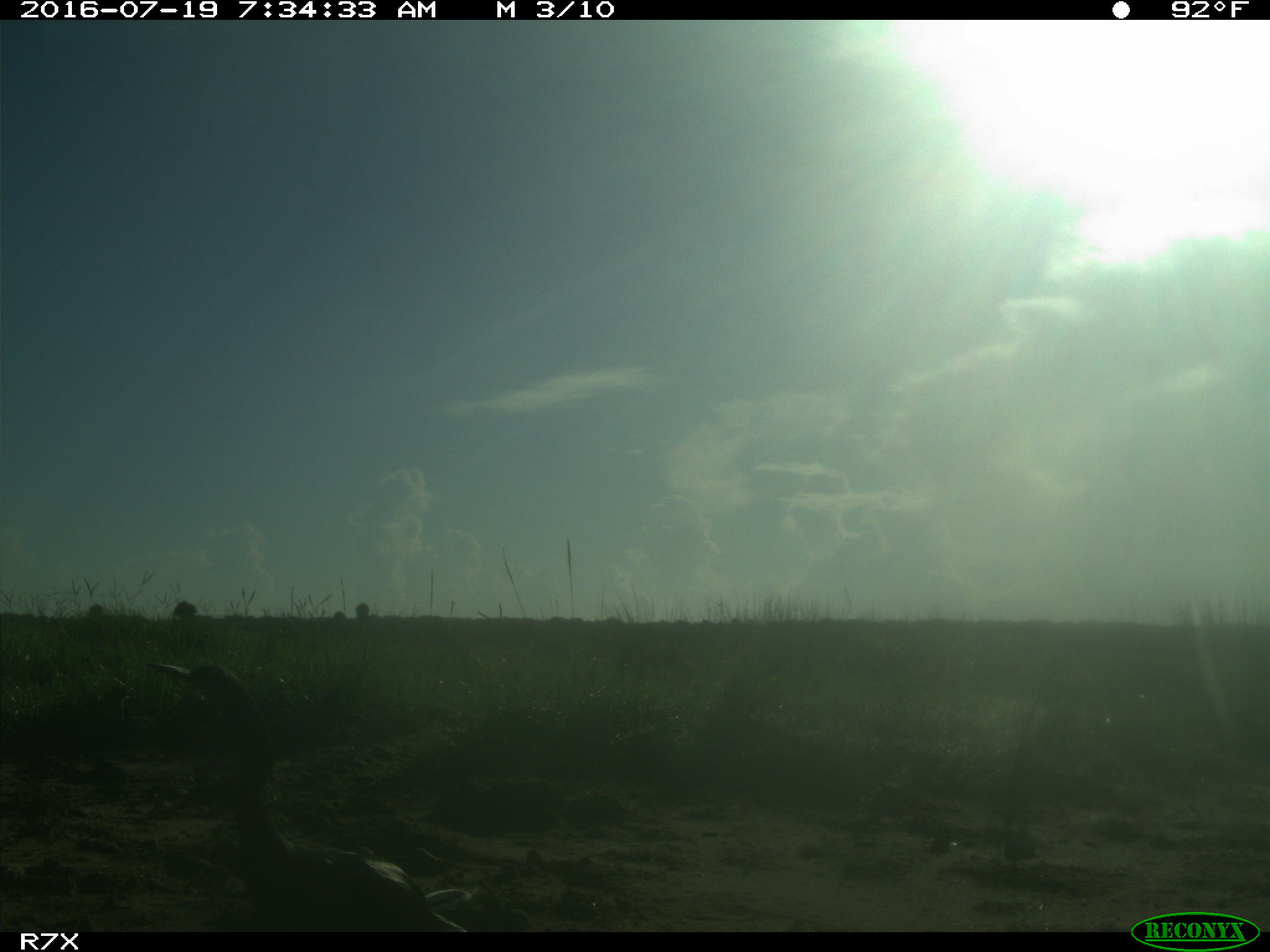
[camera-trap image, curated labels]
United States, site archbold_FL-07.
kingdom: Animalia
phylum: Chordata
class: Aves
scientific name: Aves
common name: birds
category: unidentified bird